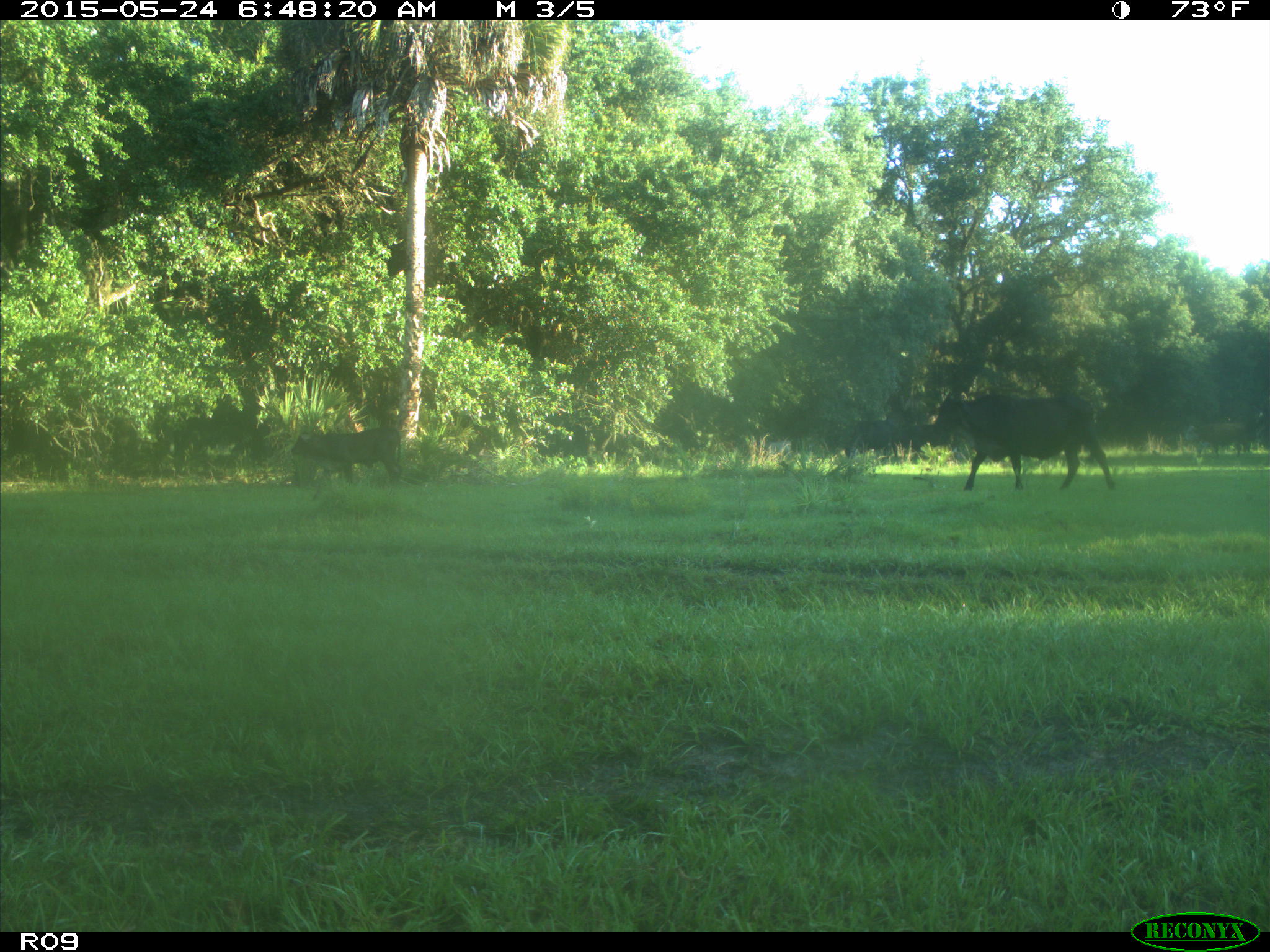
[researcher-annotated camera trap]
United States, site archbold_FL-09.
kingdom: Animalia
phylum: Chordata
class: Mammalia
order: Artiodactyla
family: Bovidae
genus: Bos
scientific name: Bos taurus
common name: domestic cow